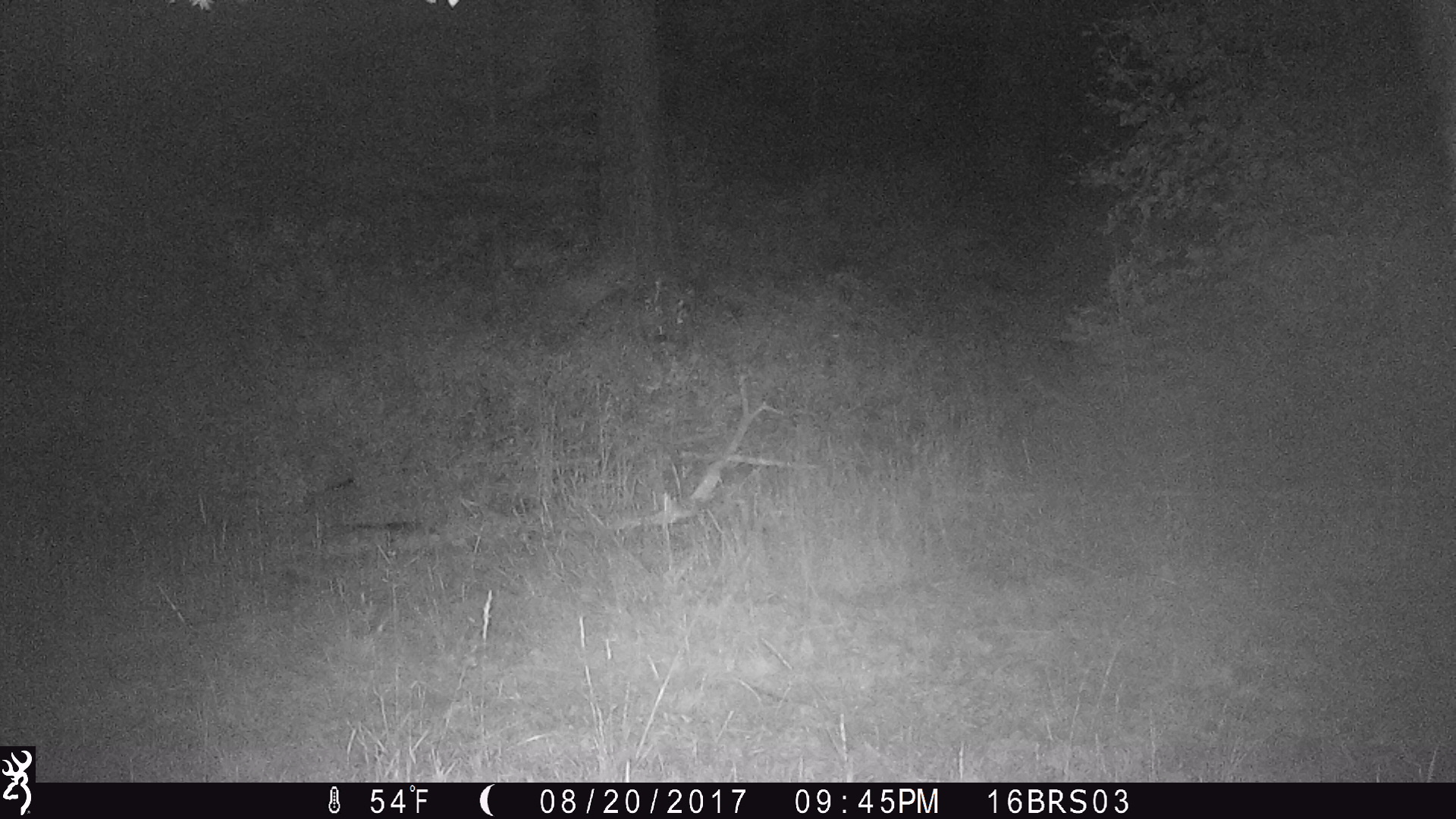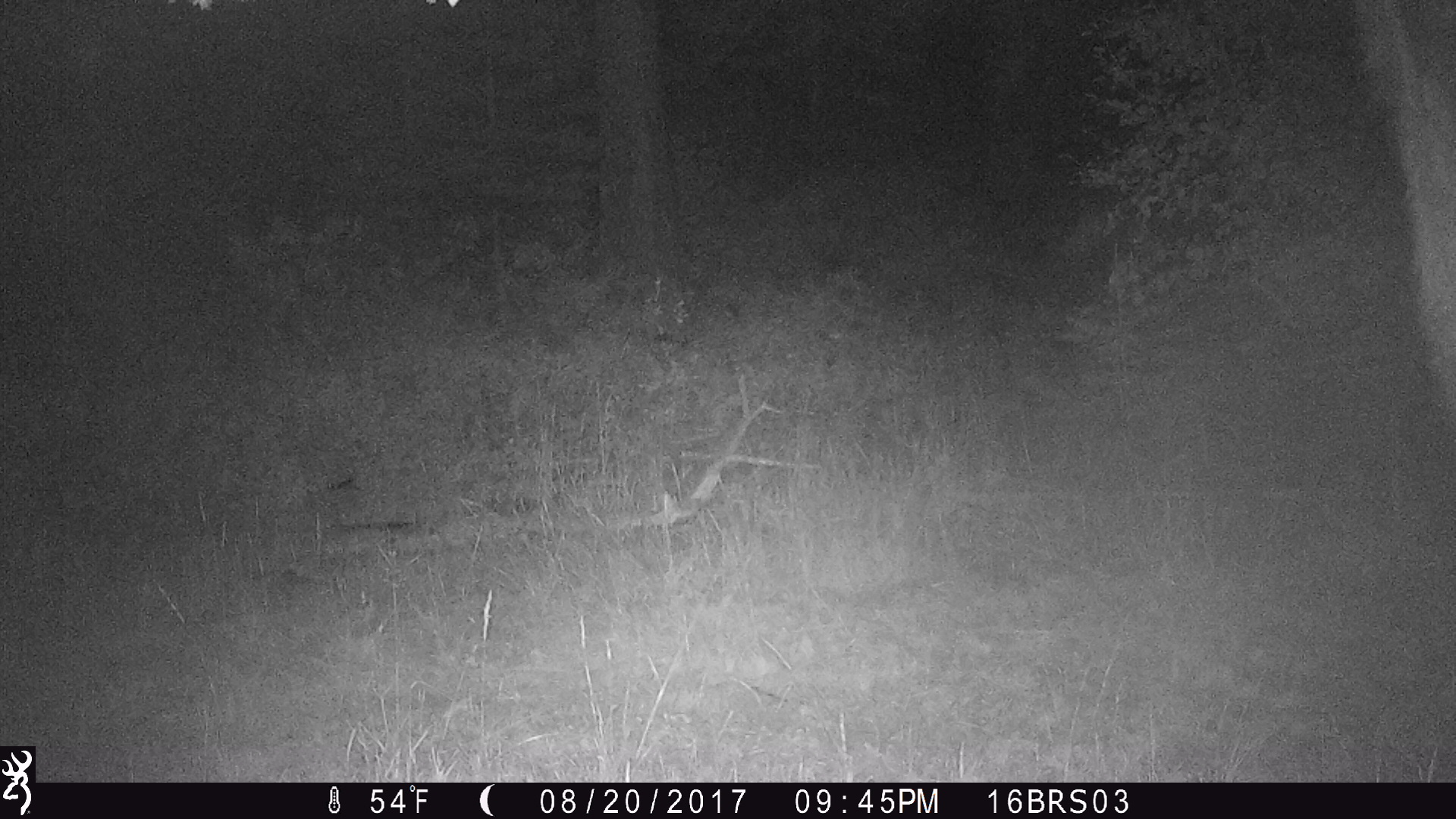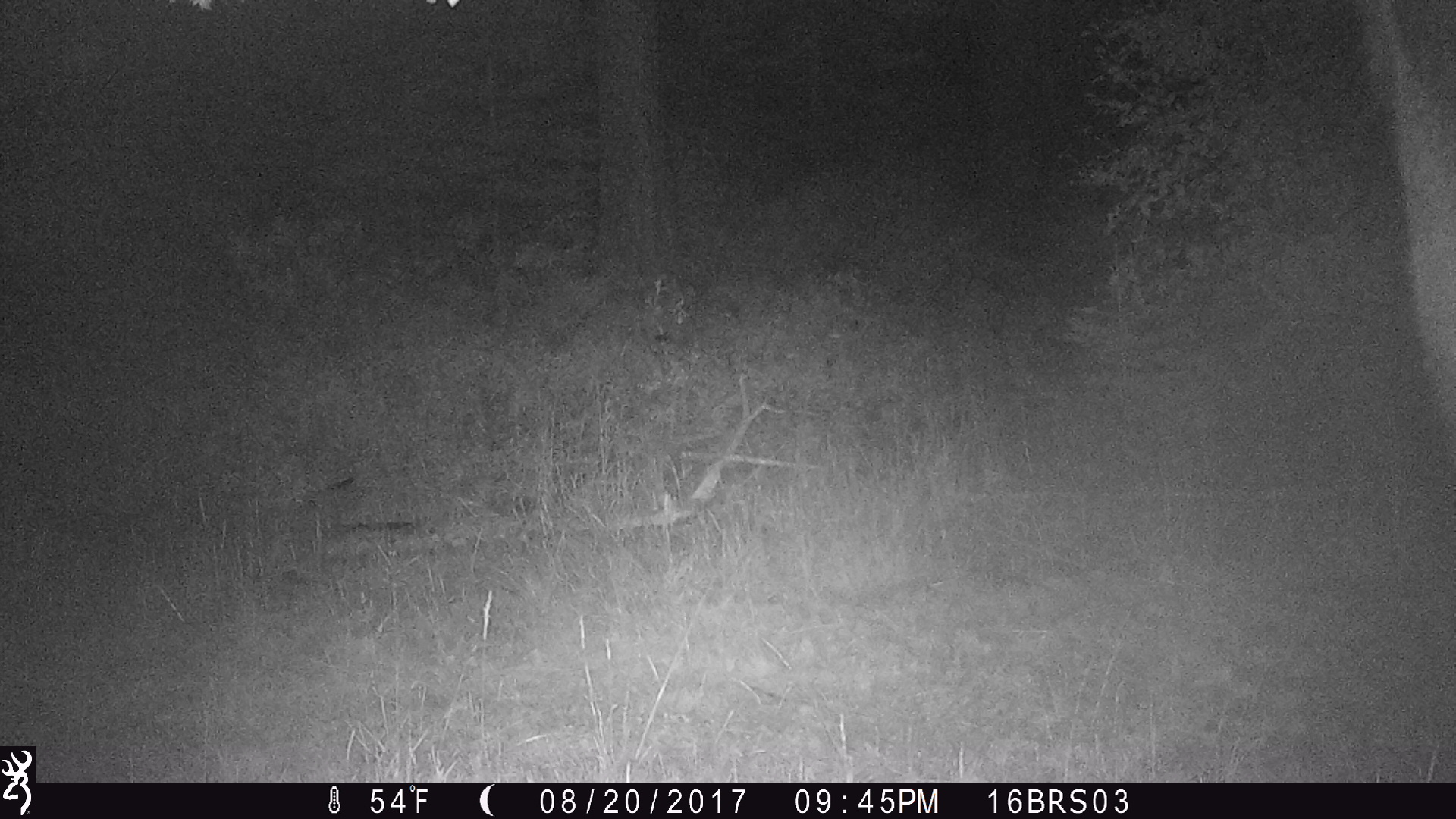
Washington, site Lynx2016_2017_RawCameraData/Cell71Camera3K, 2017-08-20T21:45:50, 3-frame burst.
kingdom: Animalia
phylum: Chordata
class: Mammalia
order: Artiodactyla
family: Bovidae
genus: Bos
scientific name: Bos taurus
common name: domestic cattle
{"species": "domestic cattle (Bos taurus)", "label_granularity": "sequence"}